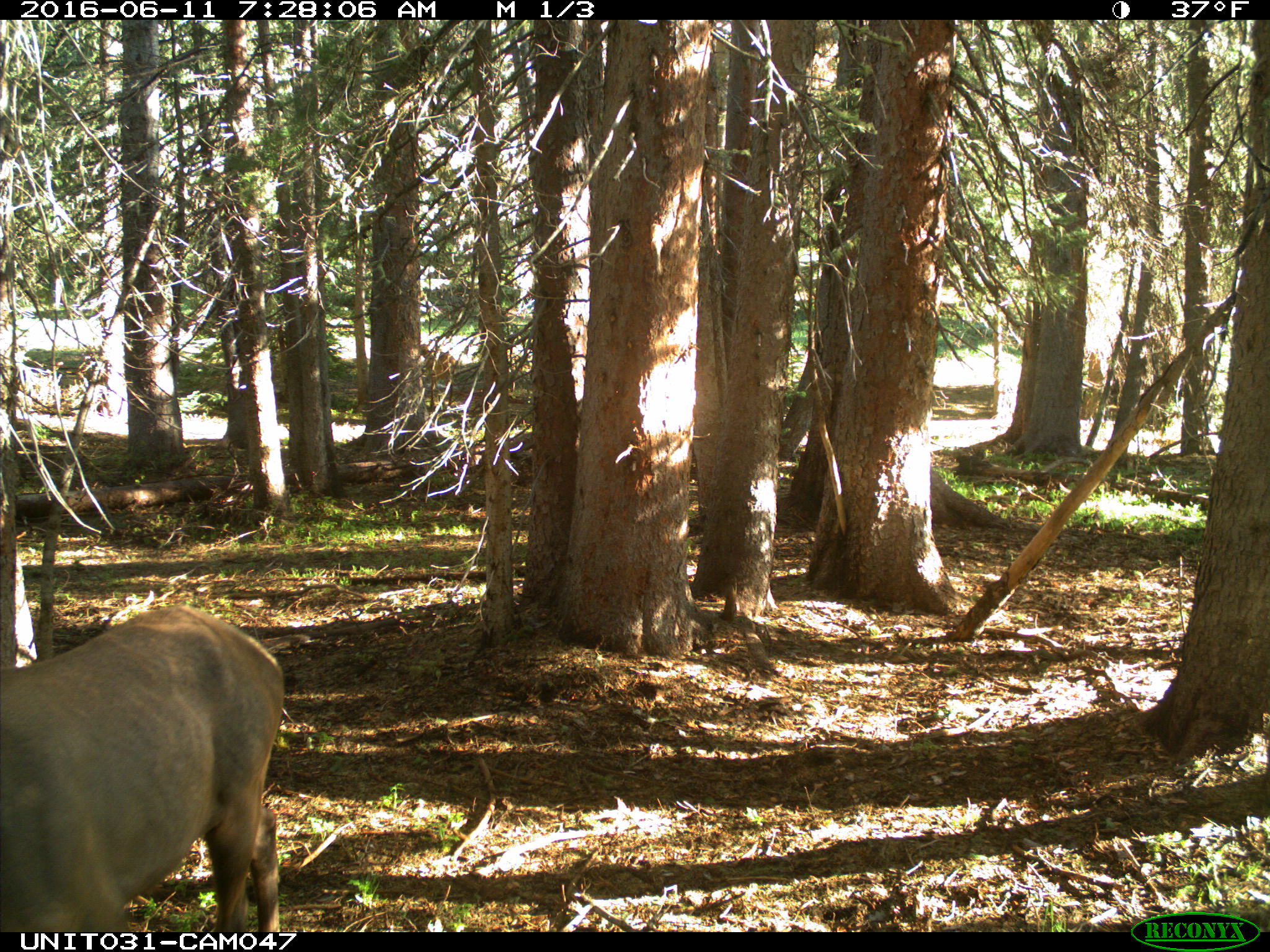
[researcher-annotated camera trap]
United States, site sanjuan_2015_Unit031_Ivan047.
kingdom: Animalia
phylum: Chordata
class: Mammalia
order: Artiodactyla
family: Cervidae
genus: Cervus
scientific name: Cervus elaphus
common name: red deer